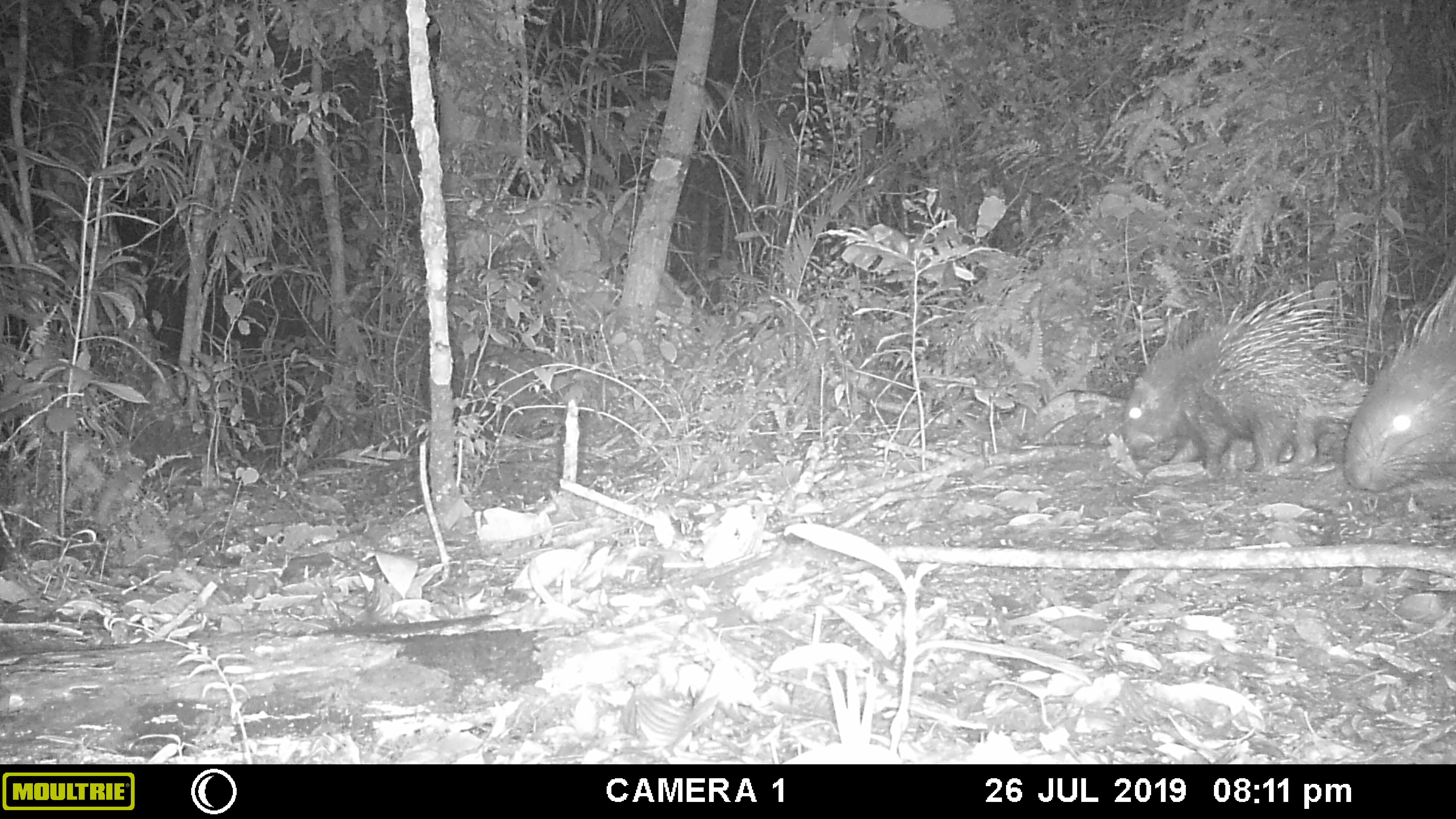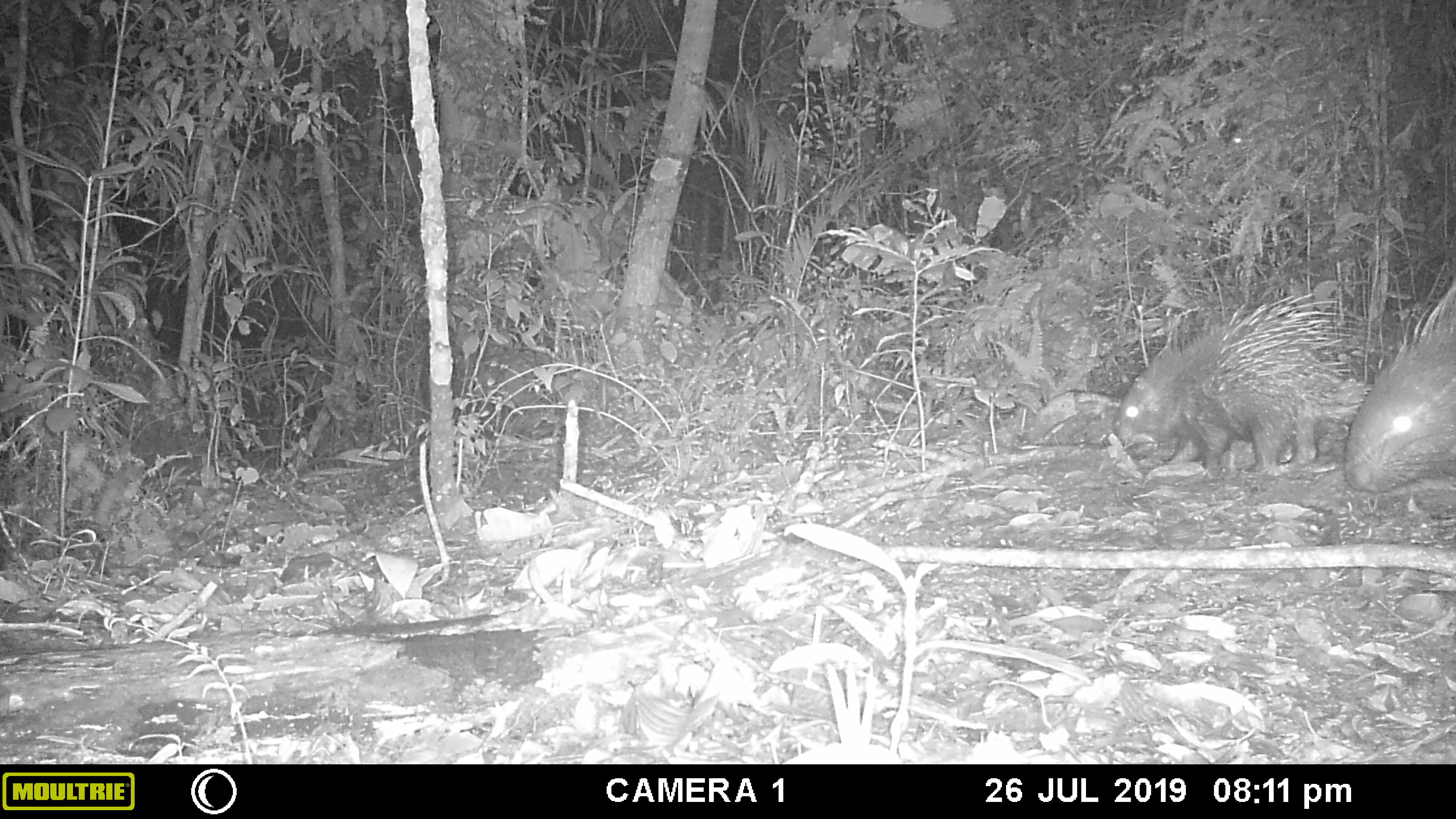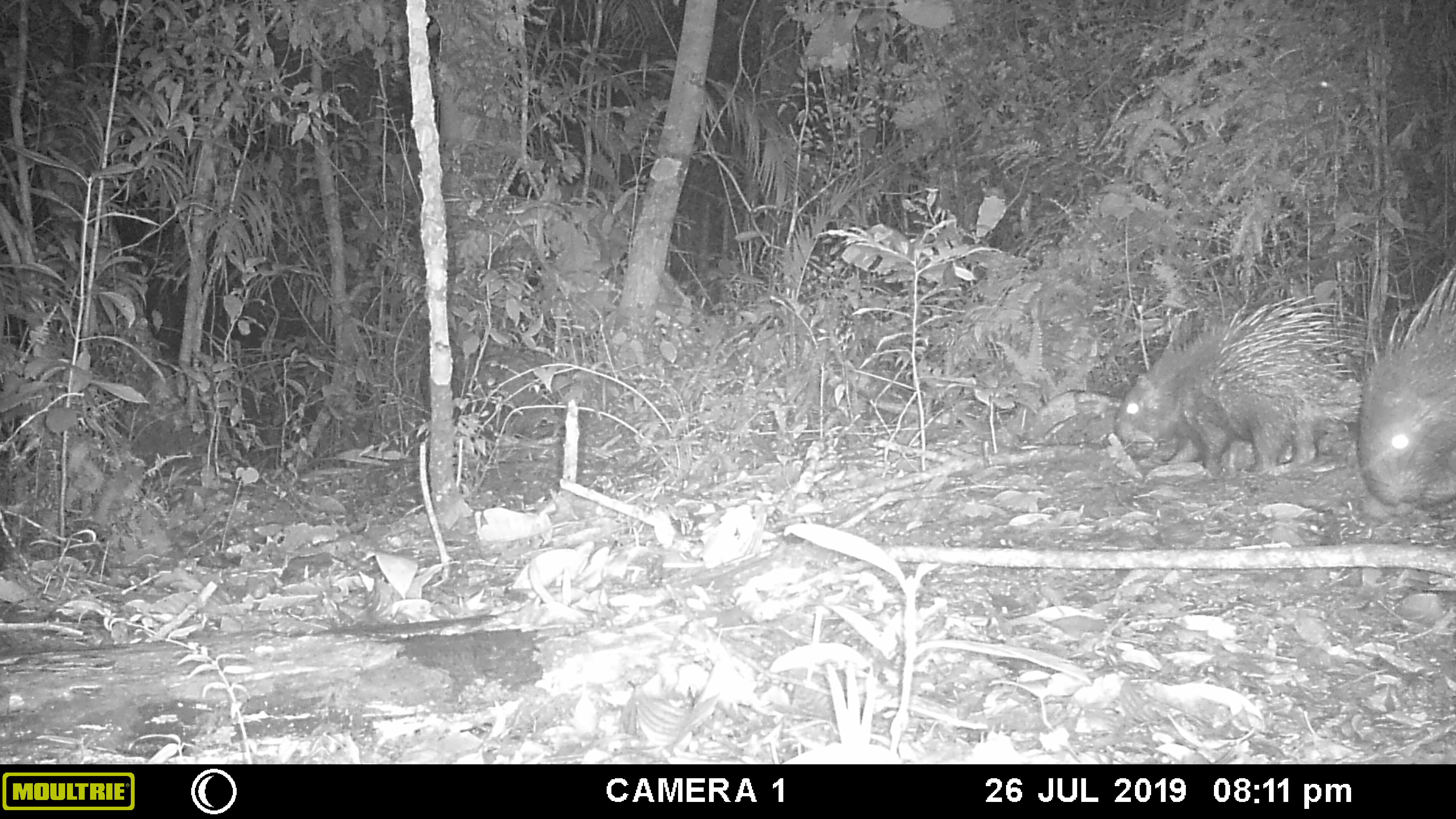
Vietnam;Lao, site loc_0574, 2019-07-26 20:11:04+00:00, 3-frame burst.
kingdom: Animalia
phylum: Chordata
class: Mammalia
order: Rodentia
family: Hystricidae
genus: Hystrix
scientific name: Hystrix brachyura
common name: malayan porcupine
Malayan porcupine (Hystrix brachyura). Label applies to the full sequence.